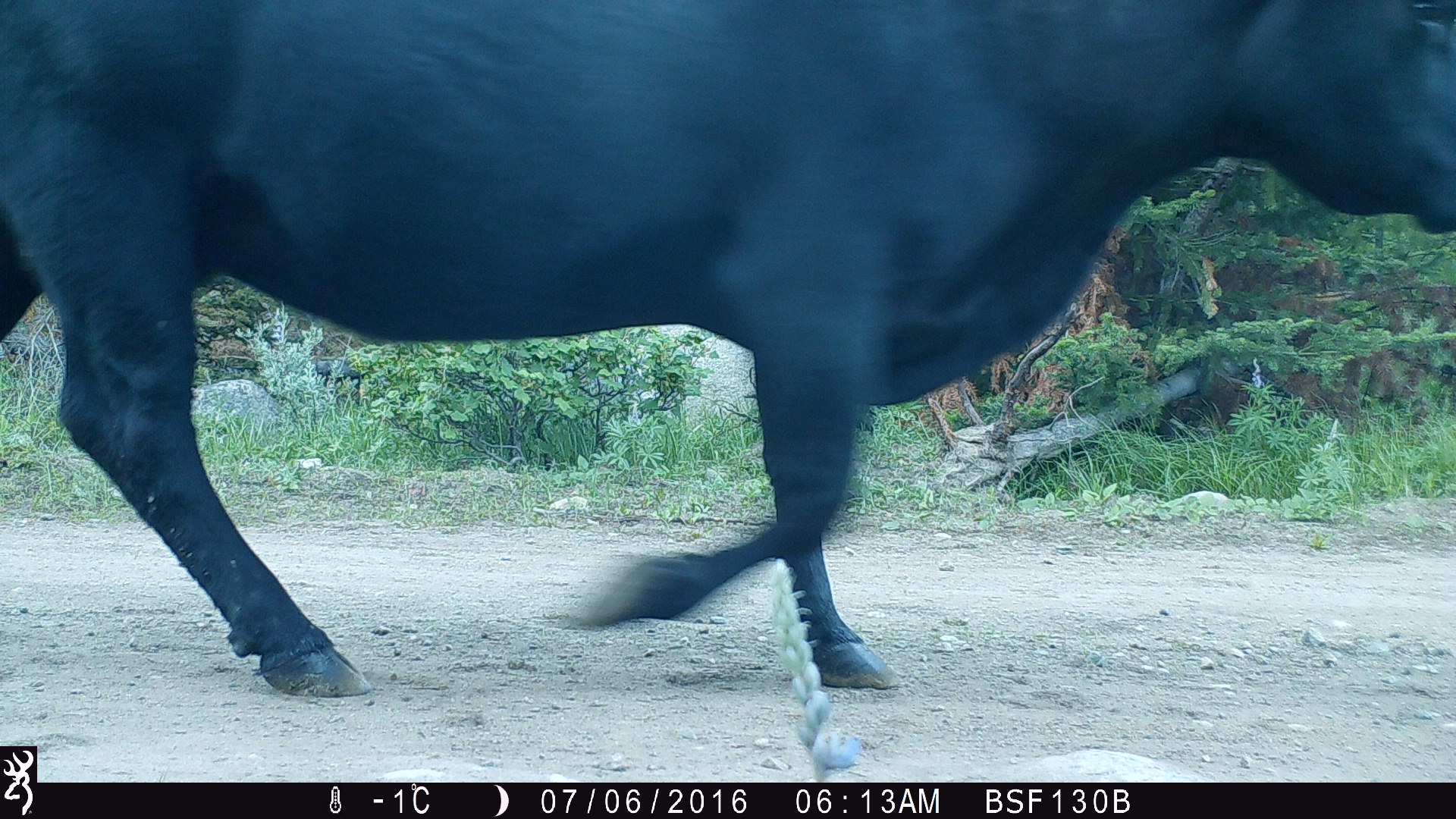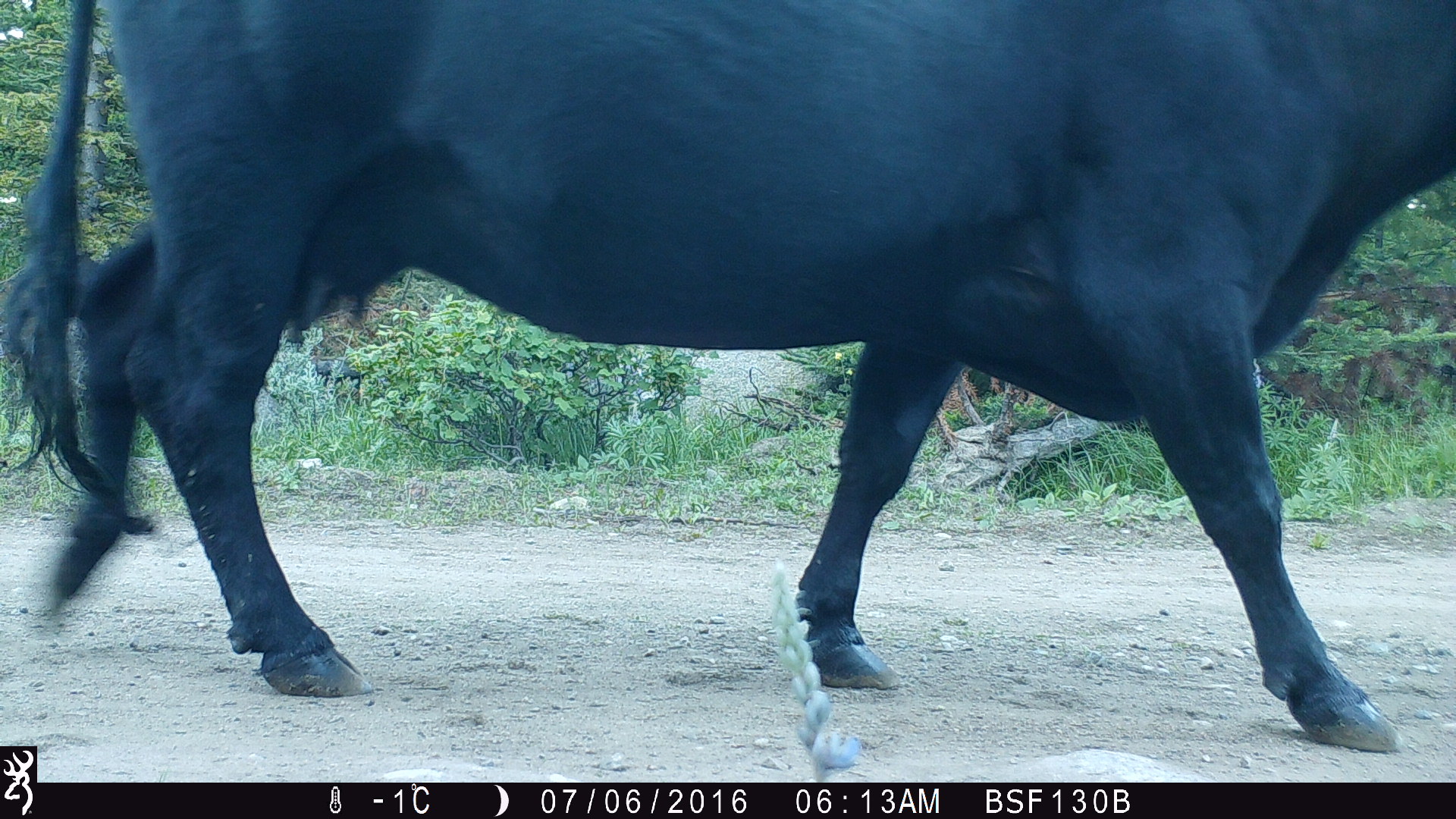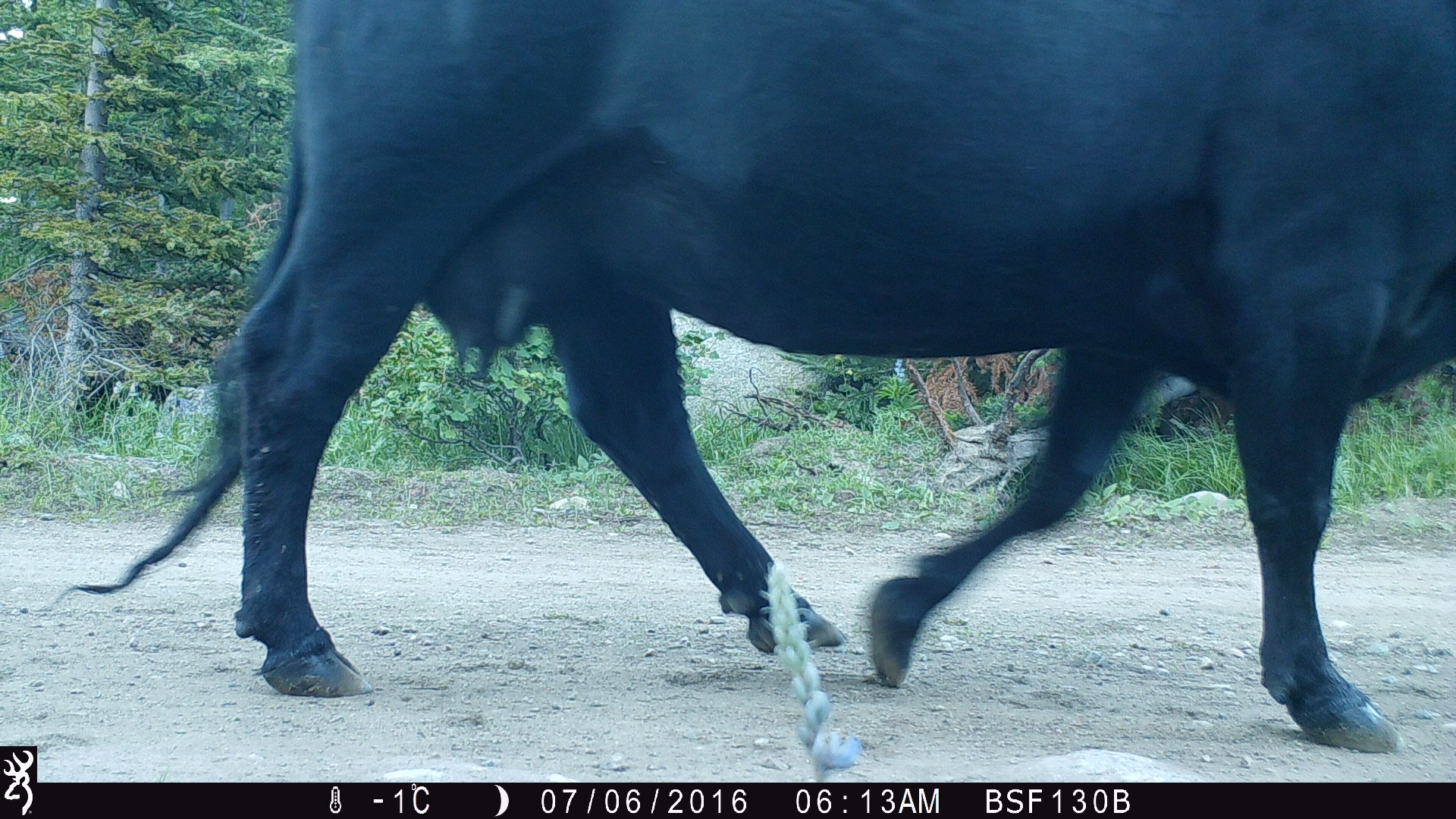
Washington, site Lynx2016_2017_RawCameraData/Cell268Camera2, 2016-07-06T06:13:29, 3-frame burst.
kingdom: Animalia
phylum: Chordata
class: Mammalia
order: Artiodactyla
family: Bovidae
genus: Bos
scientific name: Bos taurus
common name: domestic cattle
Domestic cattle (Bos taurus). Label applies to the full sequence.